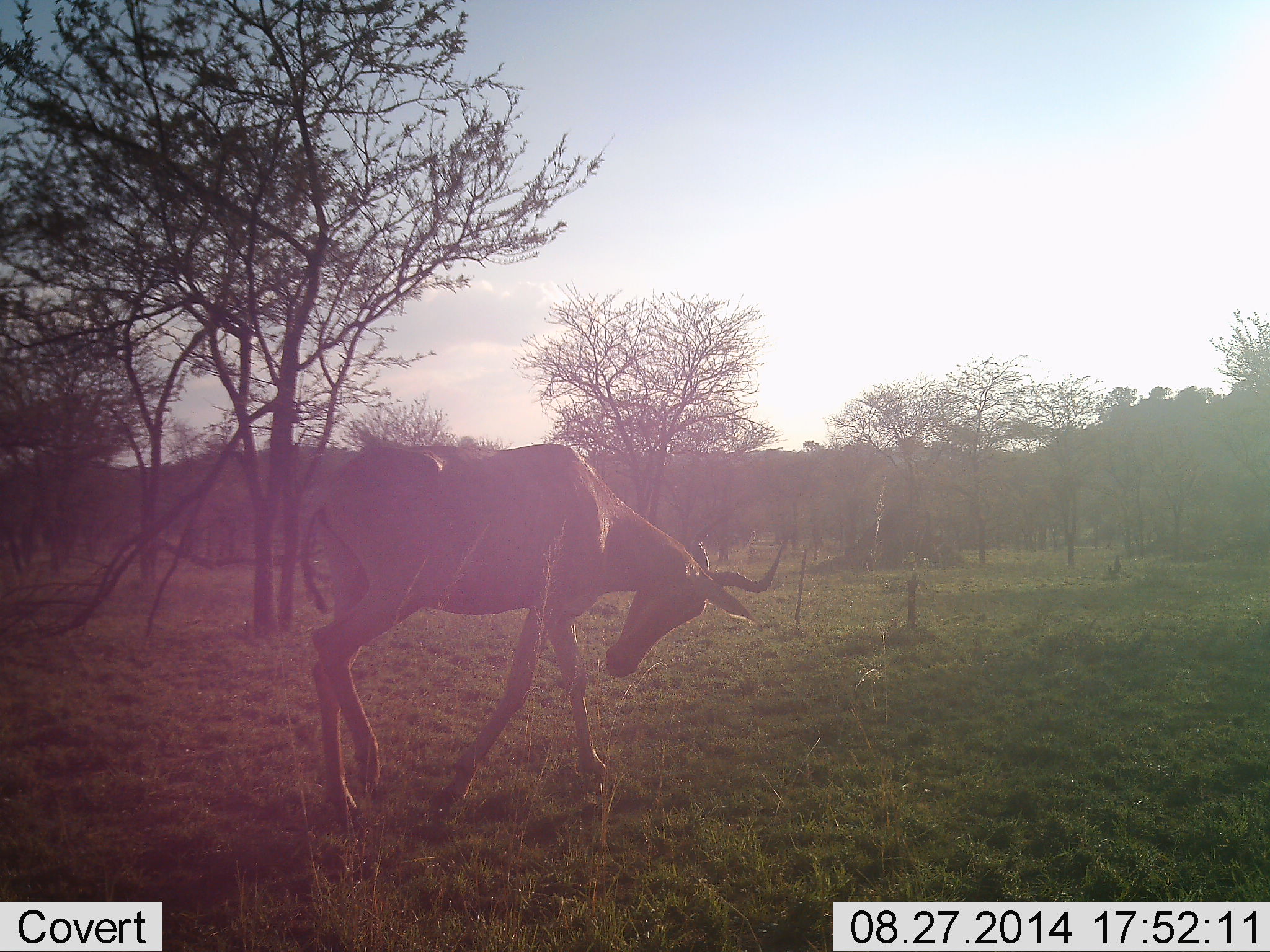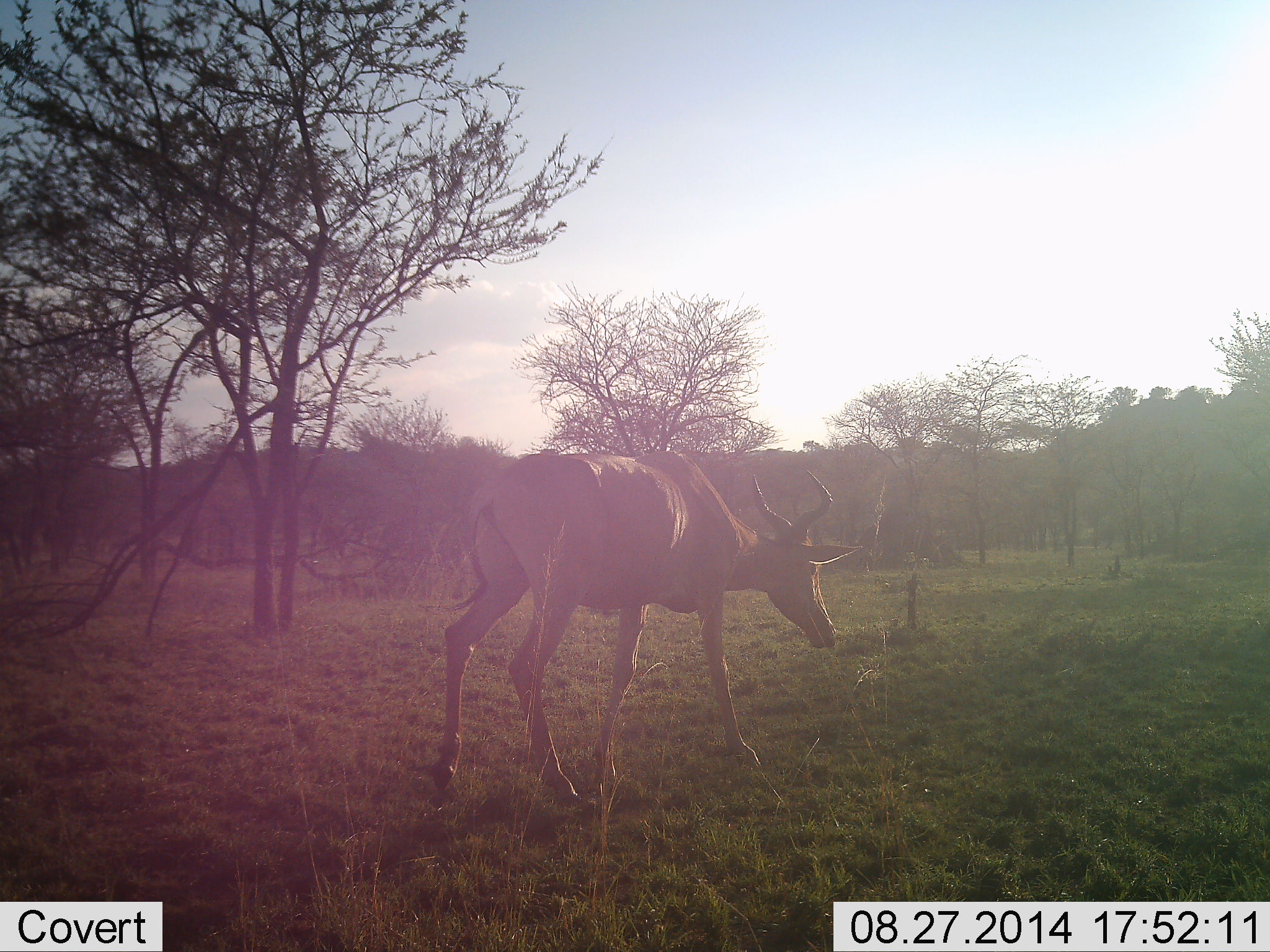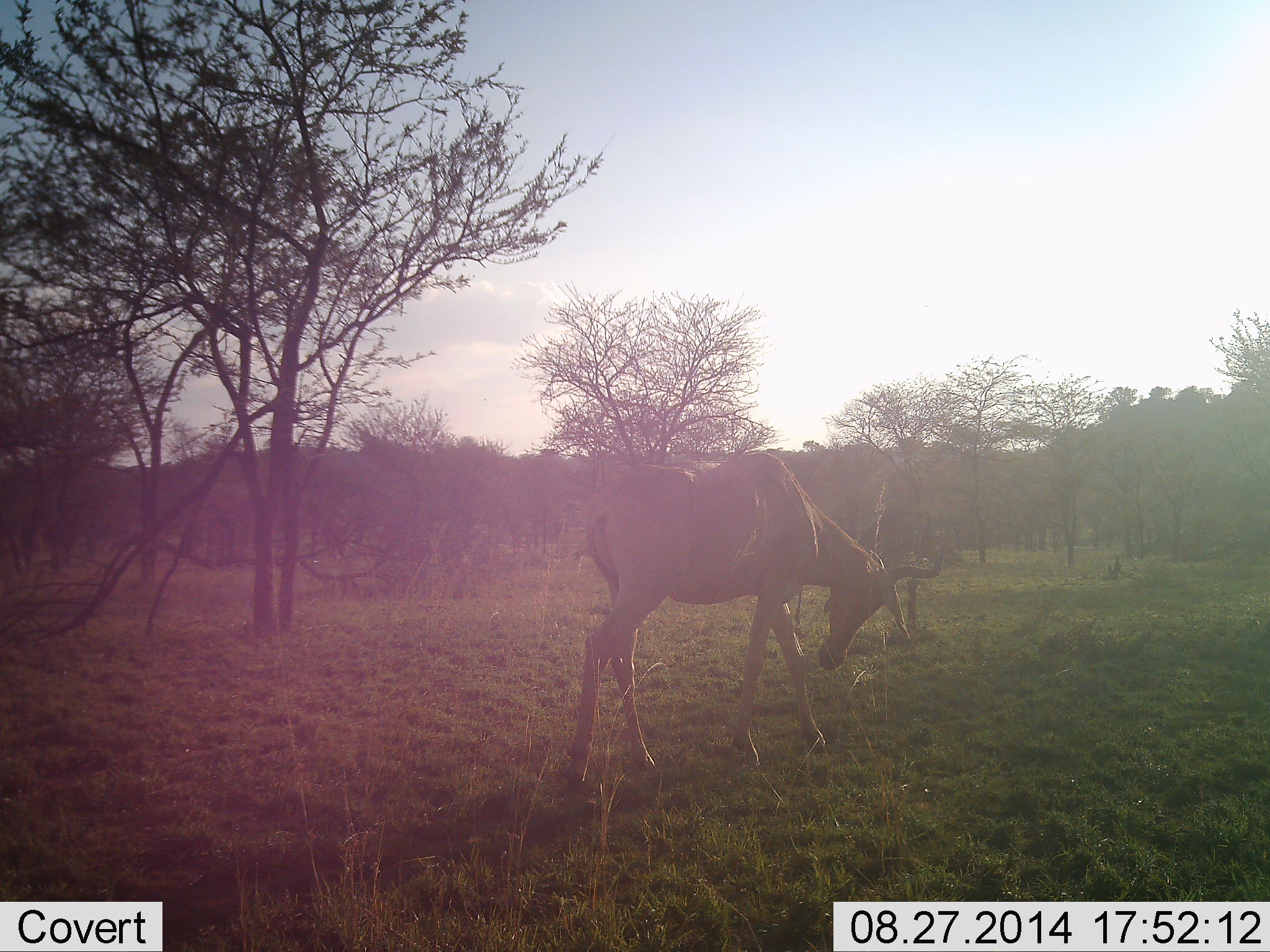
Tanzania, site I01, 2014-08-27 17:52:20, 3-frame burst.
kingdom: Animalia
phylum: Chordata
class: Mammalia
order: Artiodactyla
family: Bovidae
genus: Alcelaphus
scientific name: Alcelaphus buselaphus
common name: hartebeest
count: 1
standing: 10%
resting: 0%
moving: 90%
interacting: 0%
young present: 0%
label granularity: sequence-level